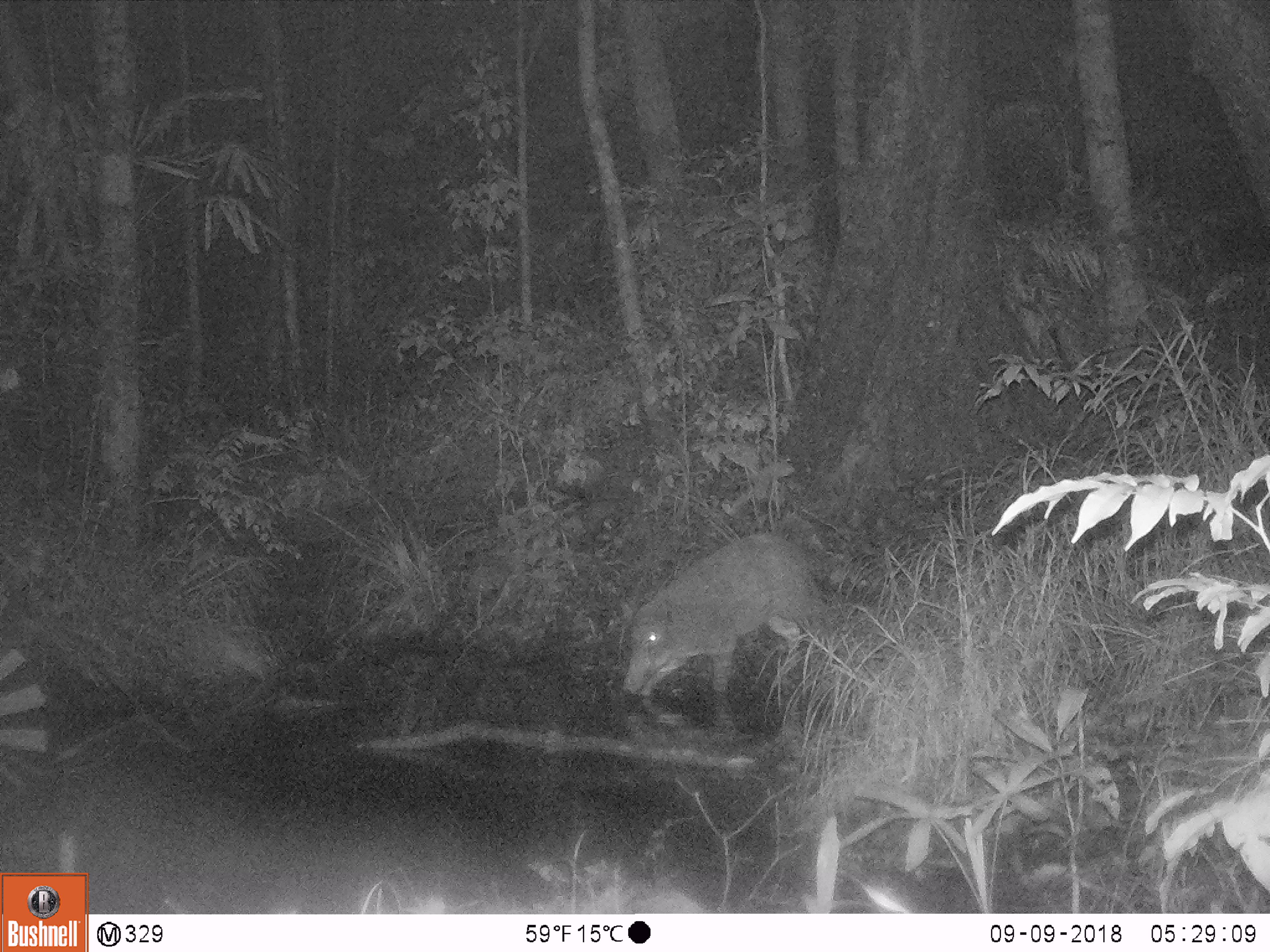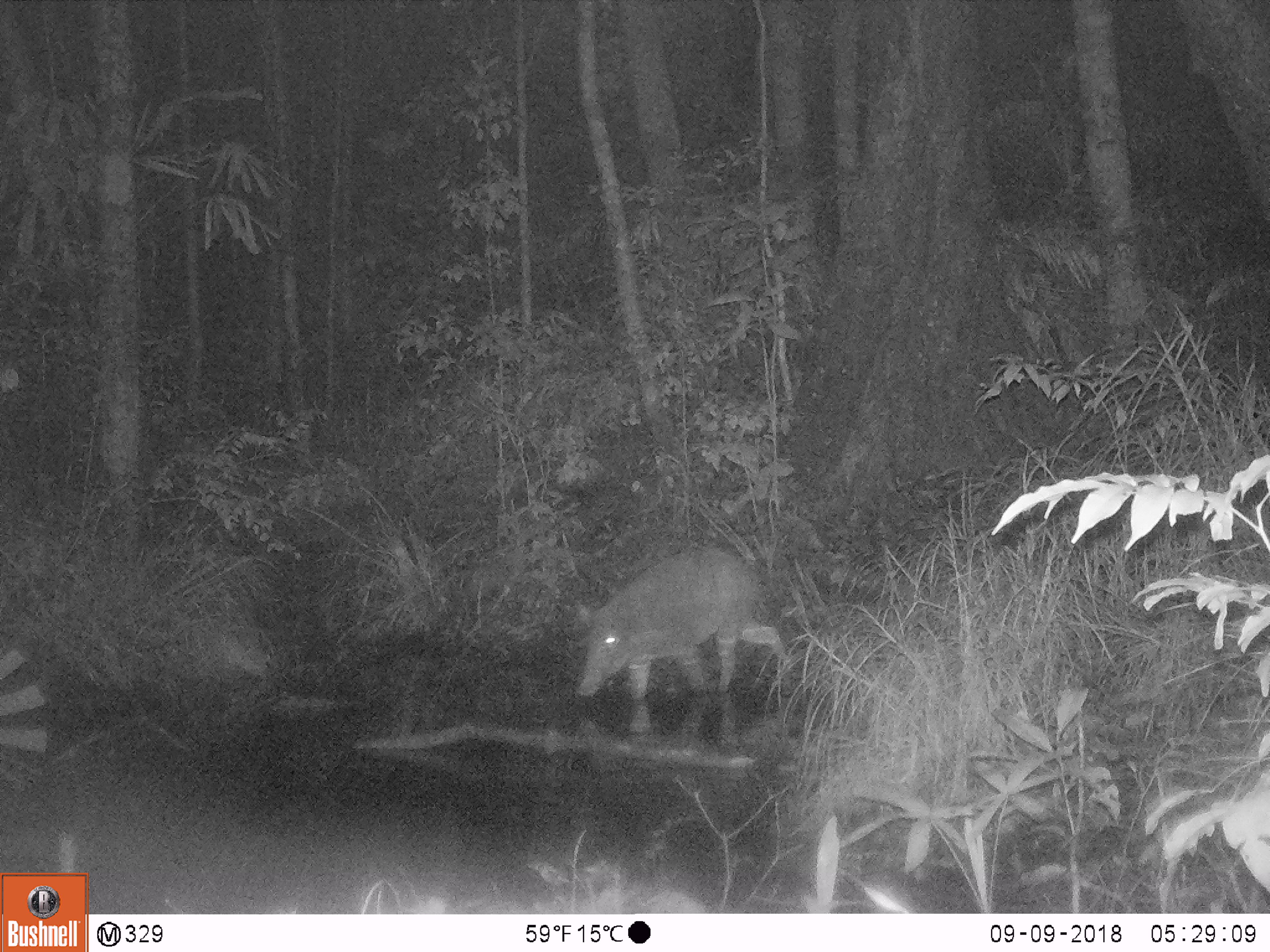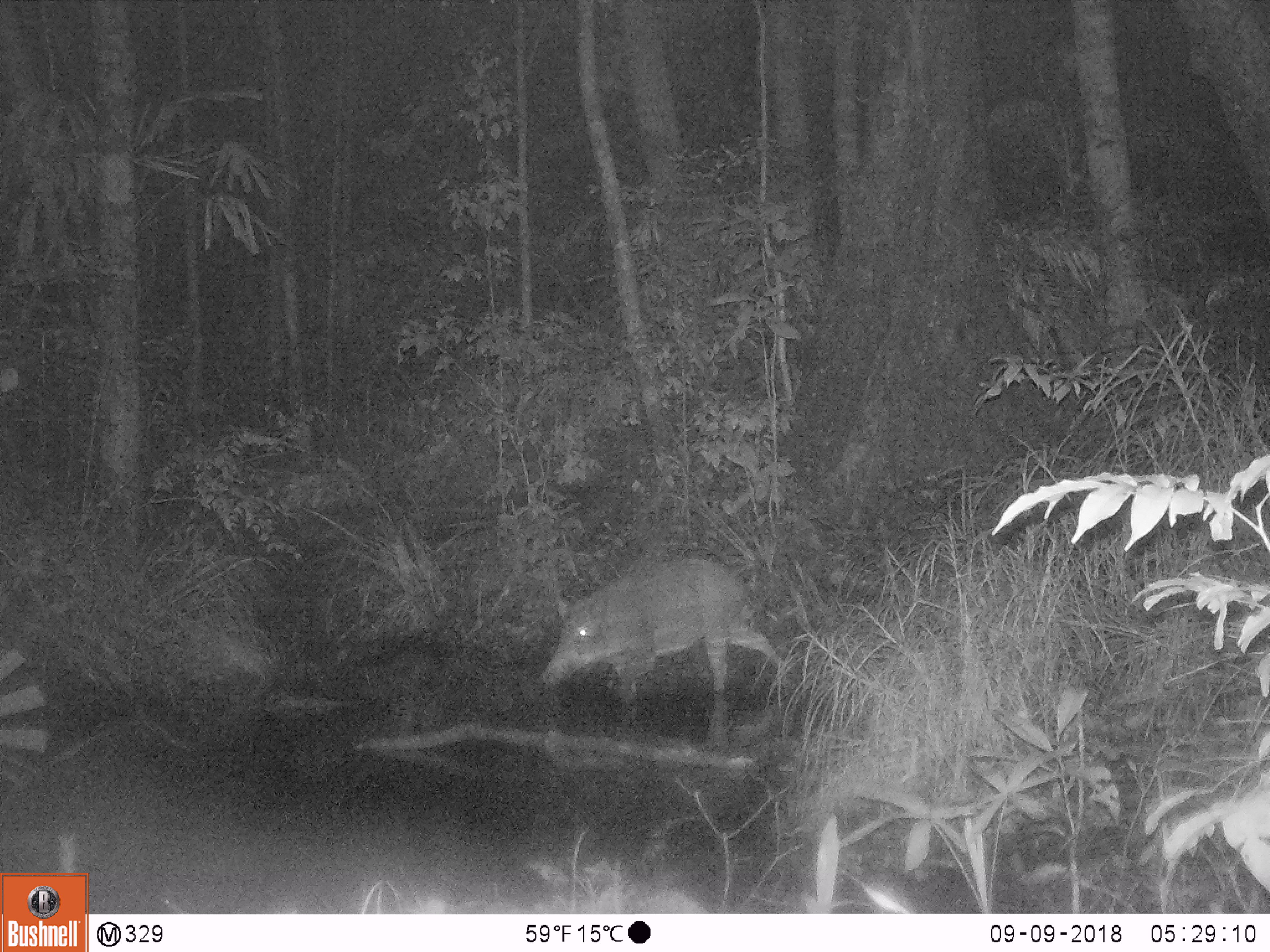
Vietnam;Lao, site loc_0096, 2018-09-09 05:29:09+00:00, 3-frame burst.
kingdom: Animalia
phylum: Chordata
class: Mammalia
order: Artiodactyla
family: Suidae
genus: Sus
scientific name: Sus scrofa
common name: eurasian wild pig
Eurasian wild pig (Sus scrofa). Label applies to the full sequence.